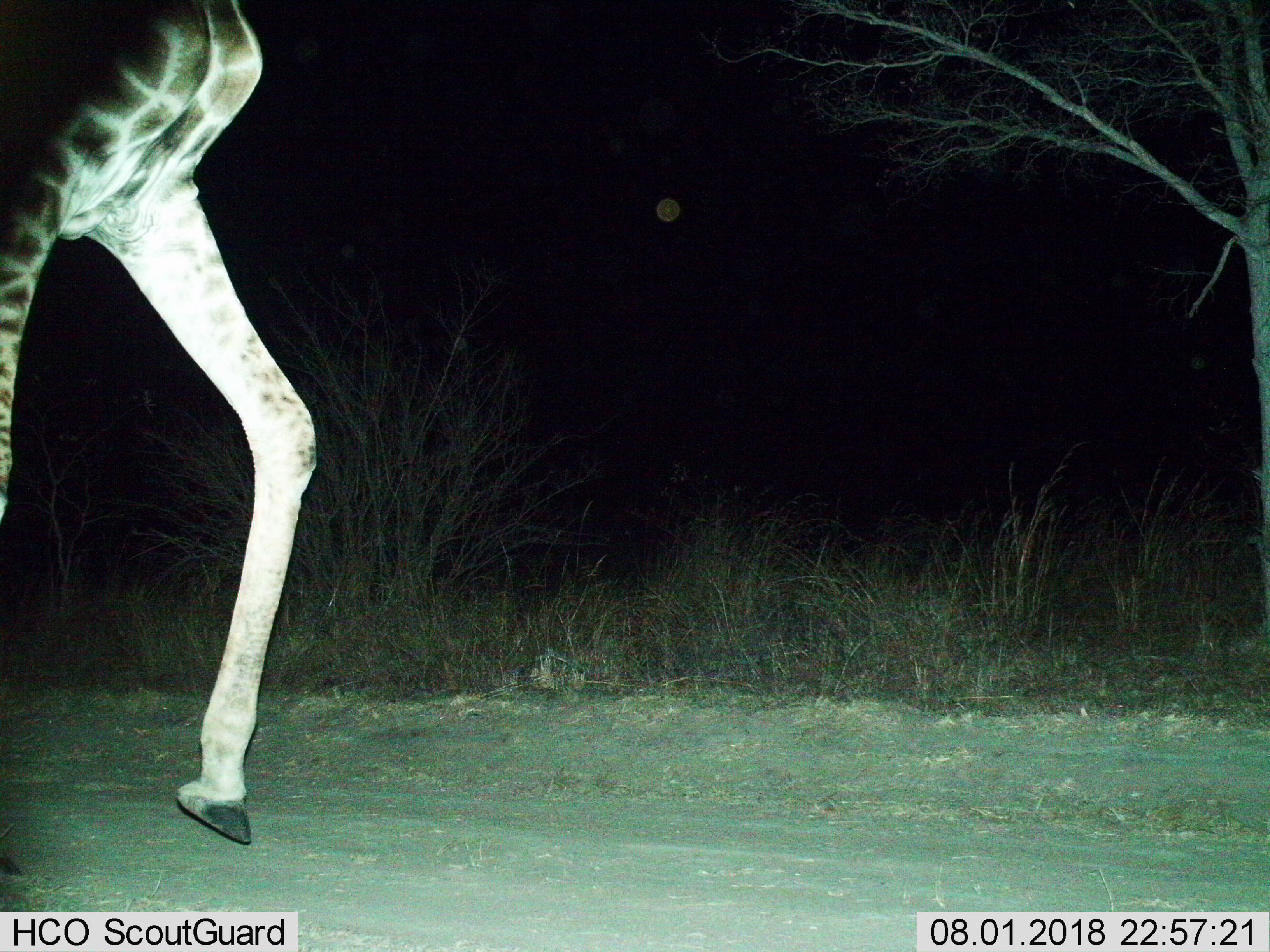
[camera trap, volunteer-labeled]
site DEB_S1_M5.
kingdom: Animalia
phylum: Chordata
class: Mammalia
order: Artiodactyla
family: Giraffidae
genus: Giraffa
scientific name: Giraffa camelopardalis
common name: giraffe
Giraffe (Giraffa camelopardalis), count 1. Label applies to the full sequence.